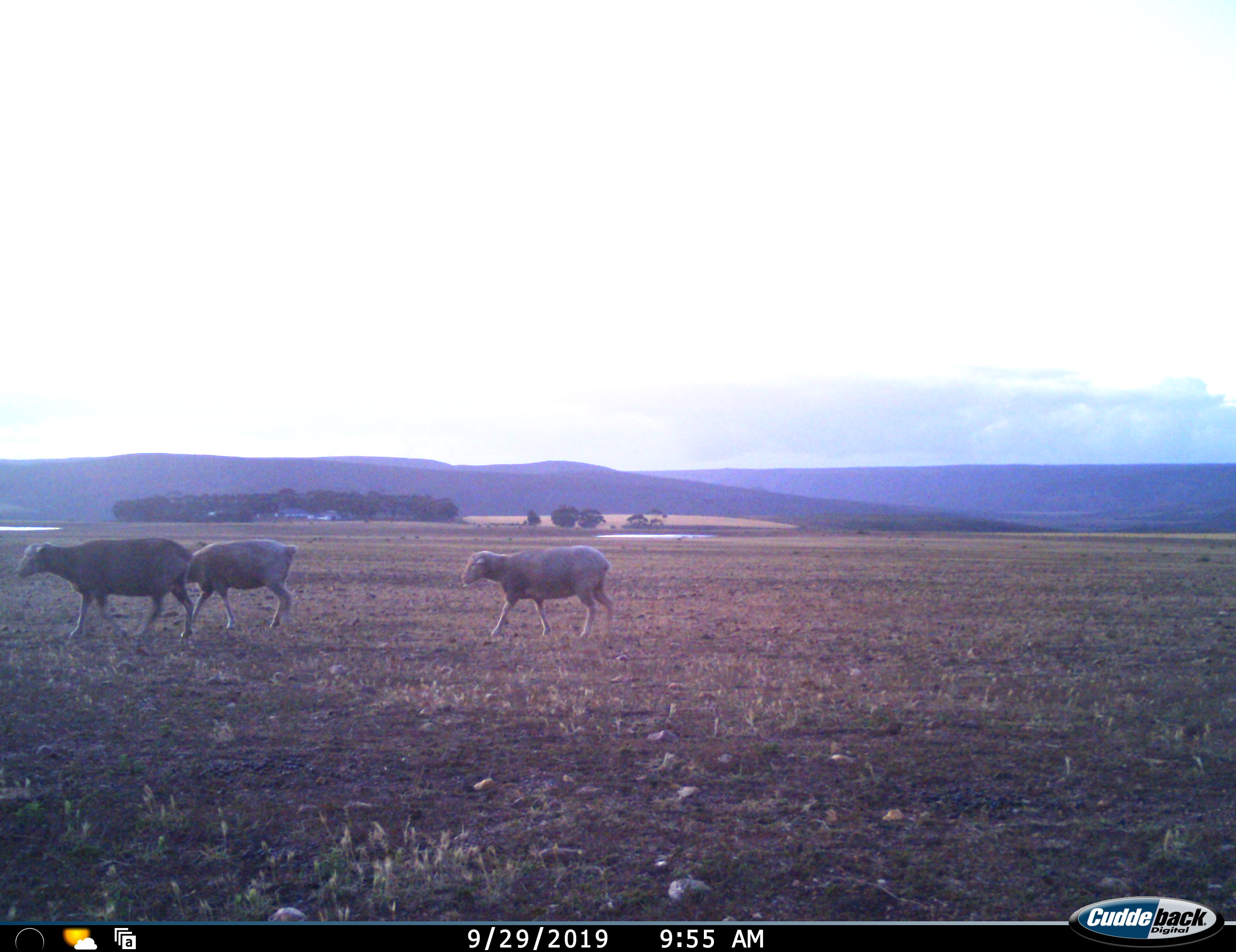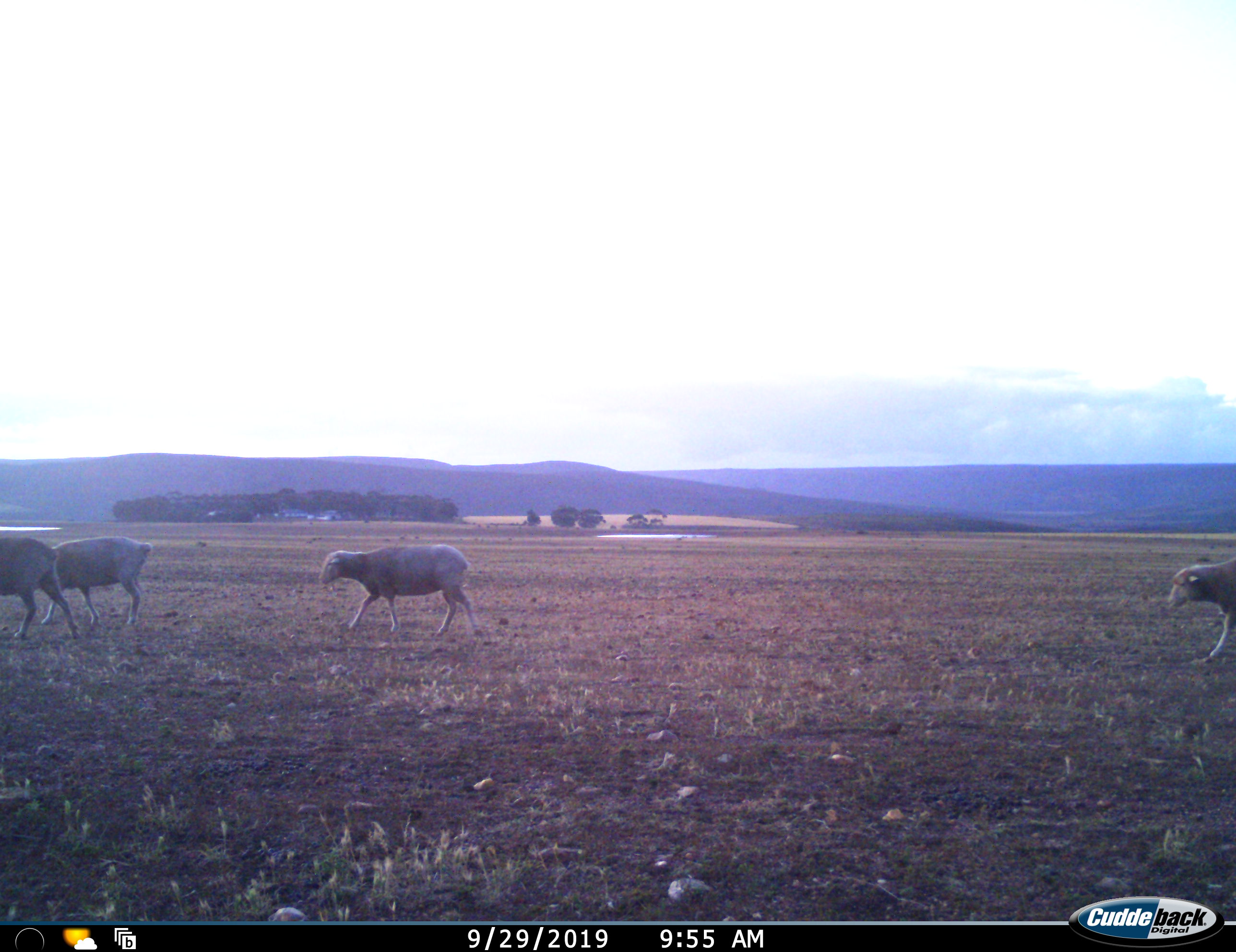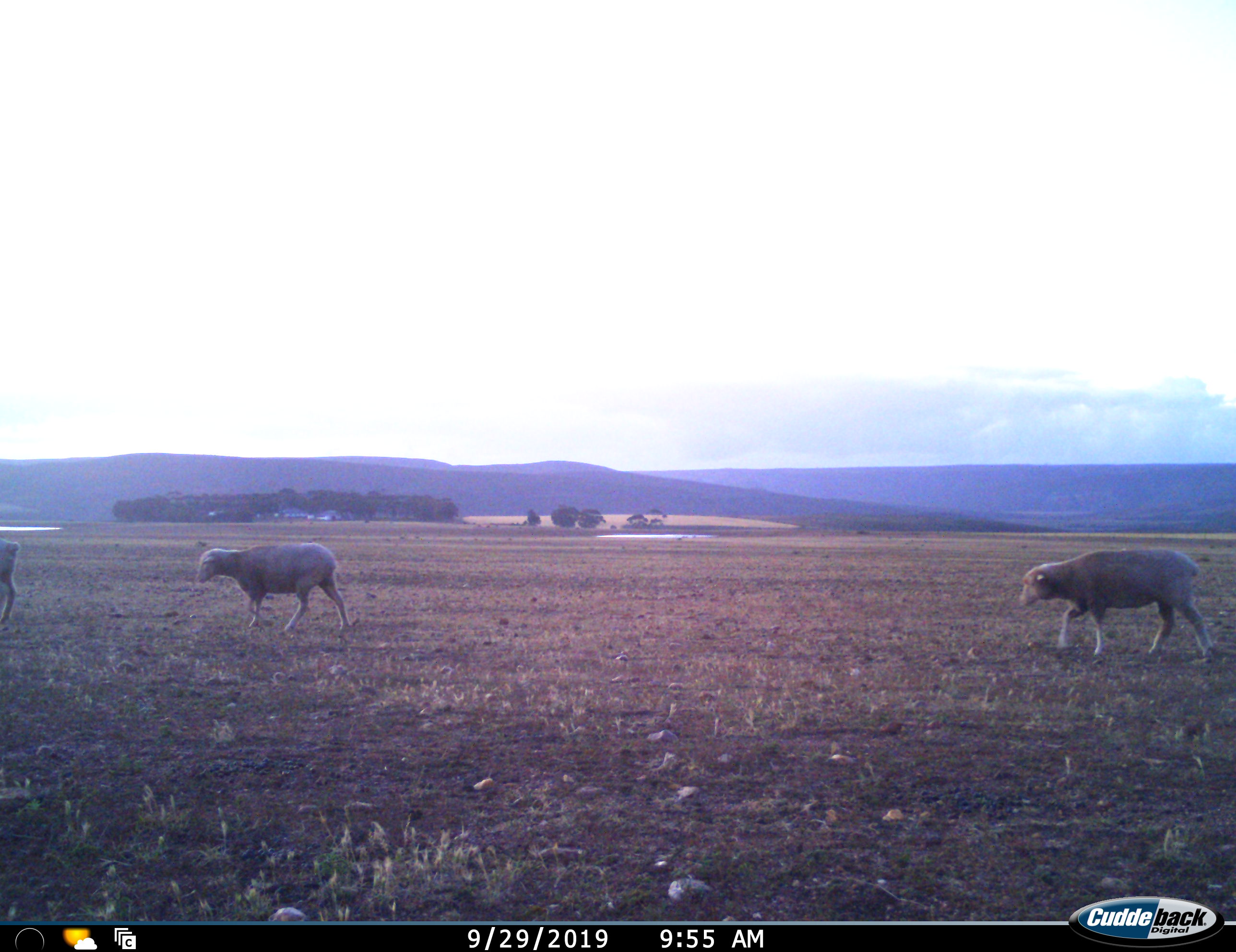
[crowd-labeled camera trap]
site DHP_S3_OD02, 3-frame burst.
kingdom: Animalia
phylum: Chordata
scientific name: Vertebrata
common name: domestic animal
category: domesticanimal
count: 4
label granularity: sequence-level